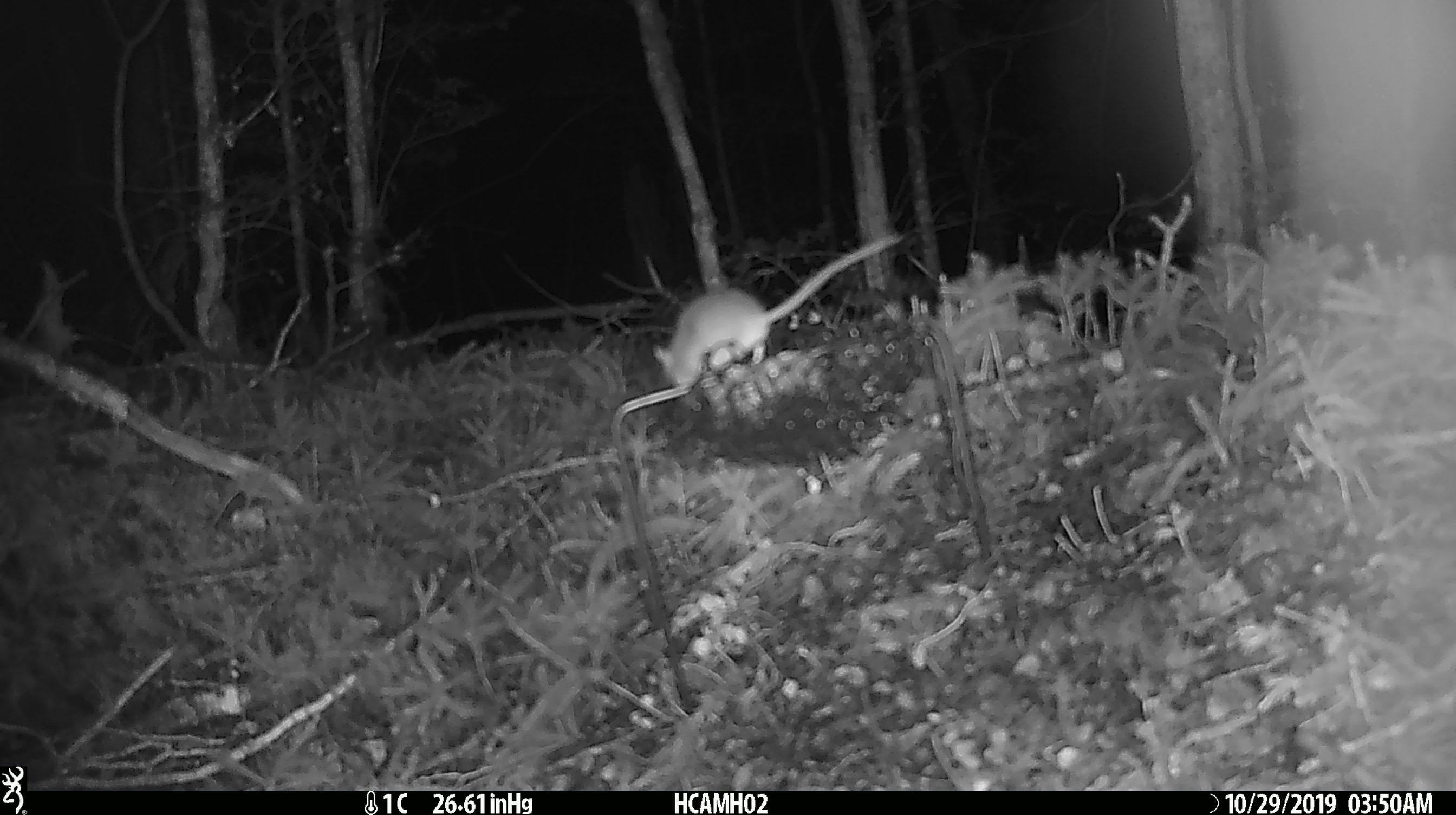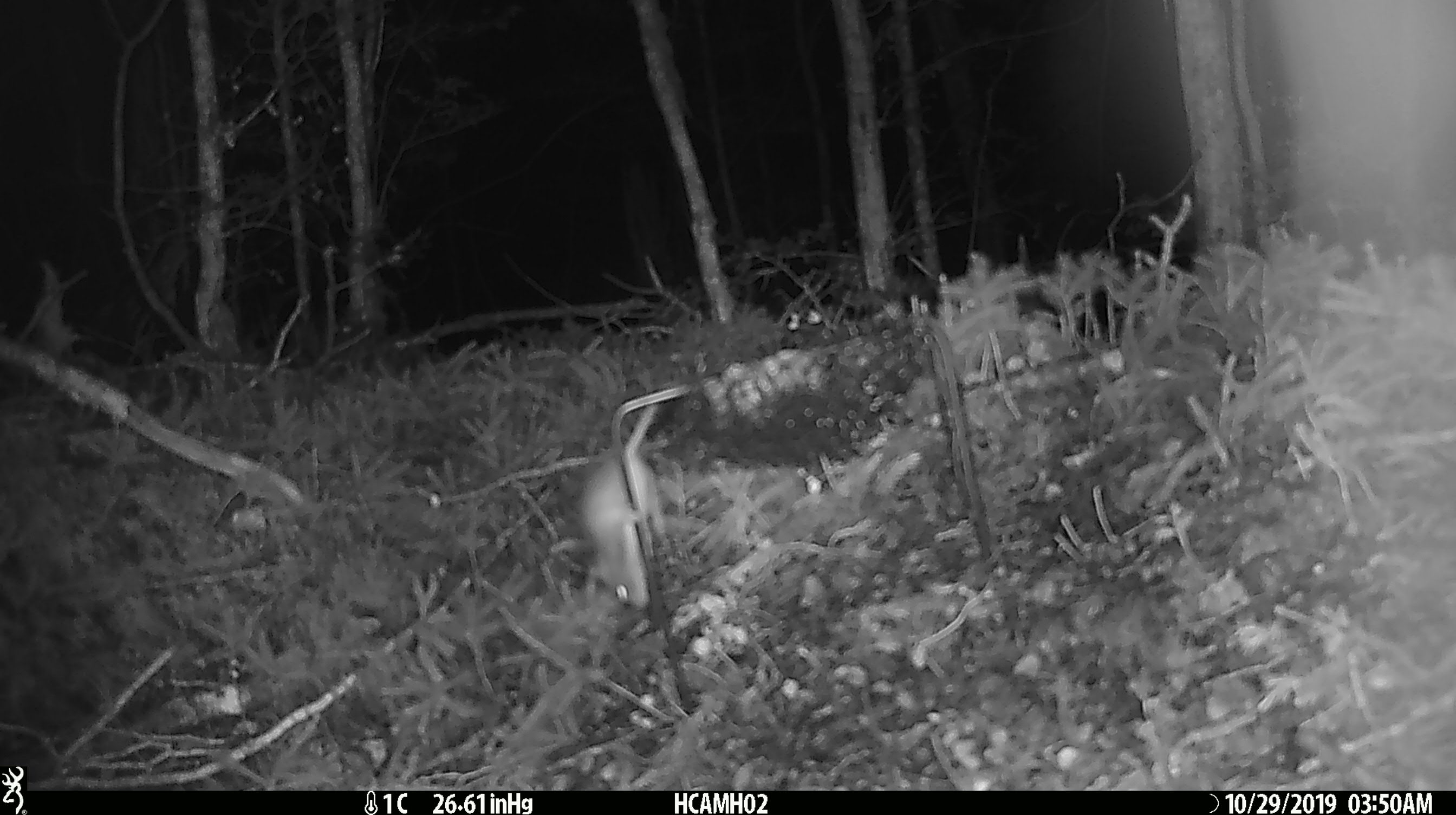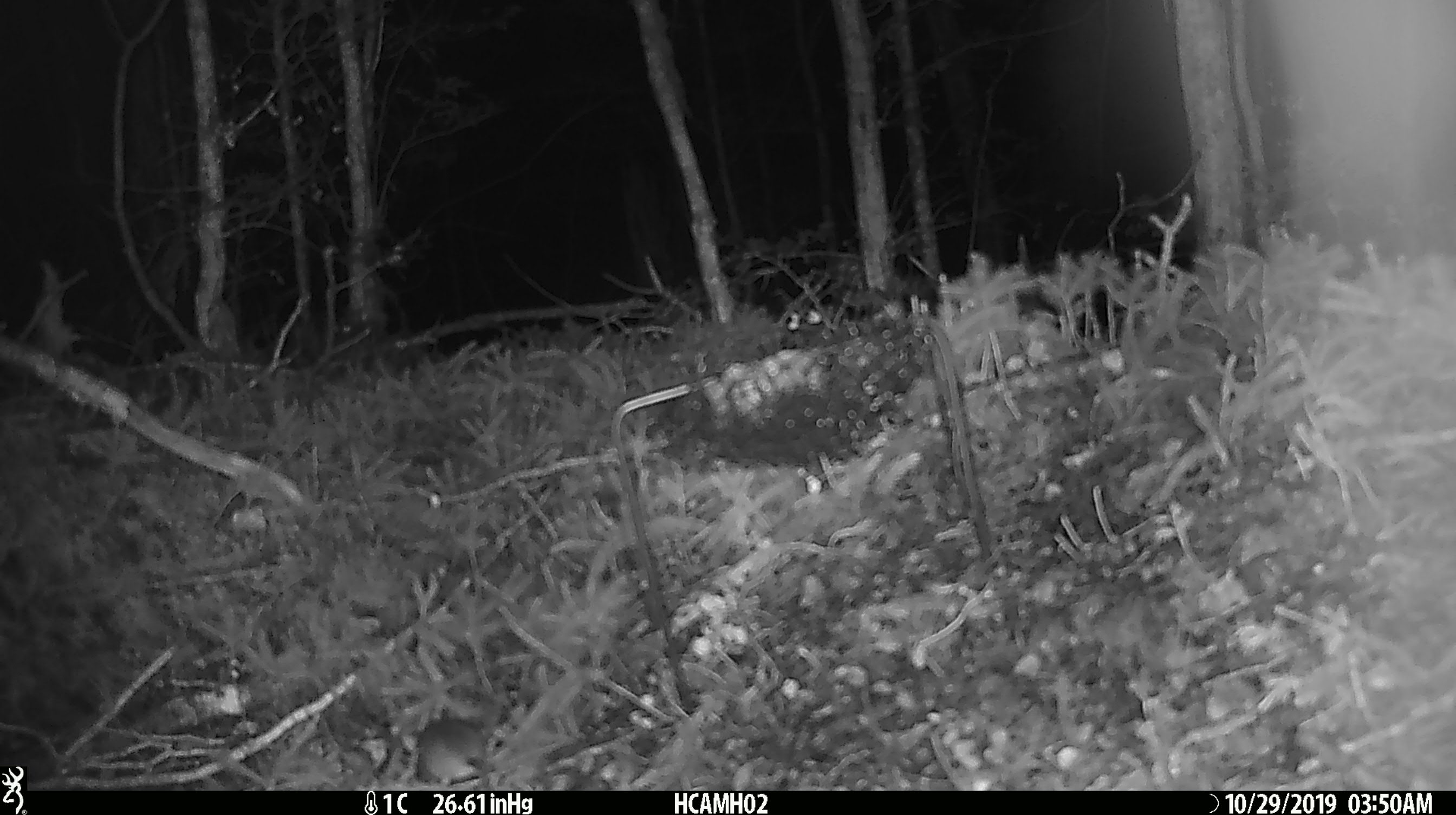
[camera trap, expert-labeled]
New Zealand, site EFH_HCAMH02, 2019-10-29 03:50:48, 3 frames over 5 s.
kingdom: Animalia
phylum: Chordata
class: Mammalia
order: Rodentia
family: Muridae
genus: Mus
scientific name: Mus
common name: mouse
Mouse (Mus).